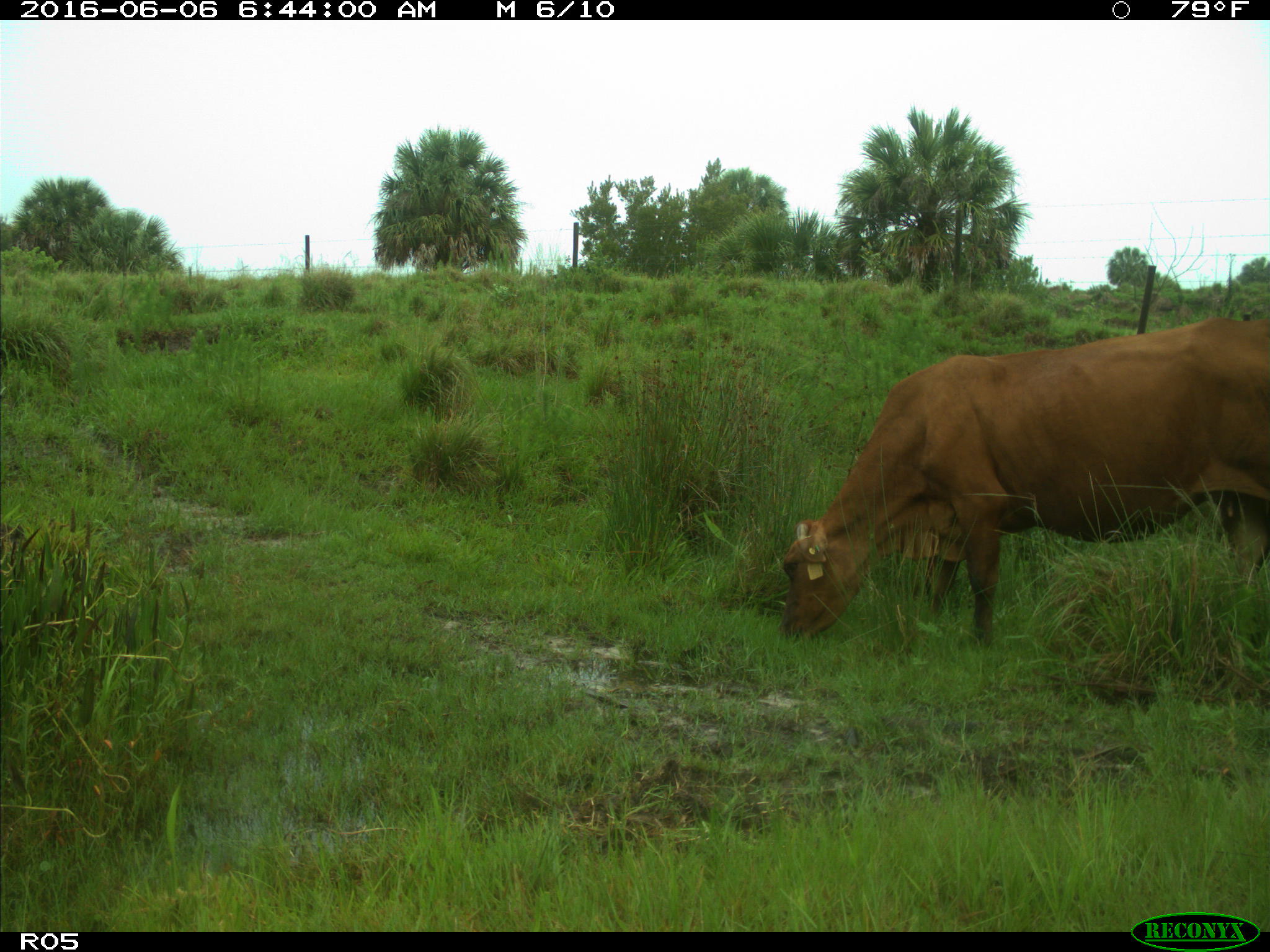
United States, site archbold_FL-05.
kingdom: Animalia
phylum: Chordata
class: Mammalia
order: Artiodactyla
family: Bovidae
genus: Bos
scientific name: Bos taurus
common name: domestic cow